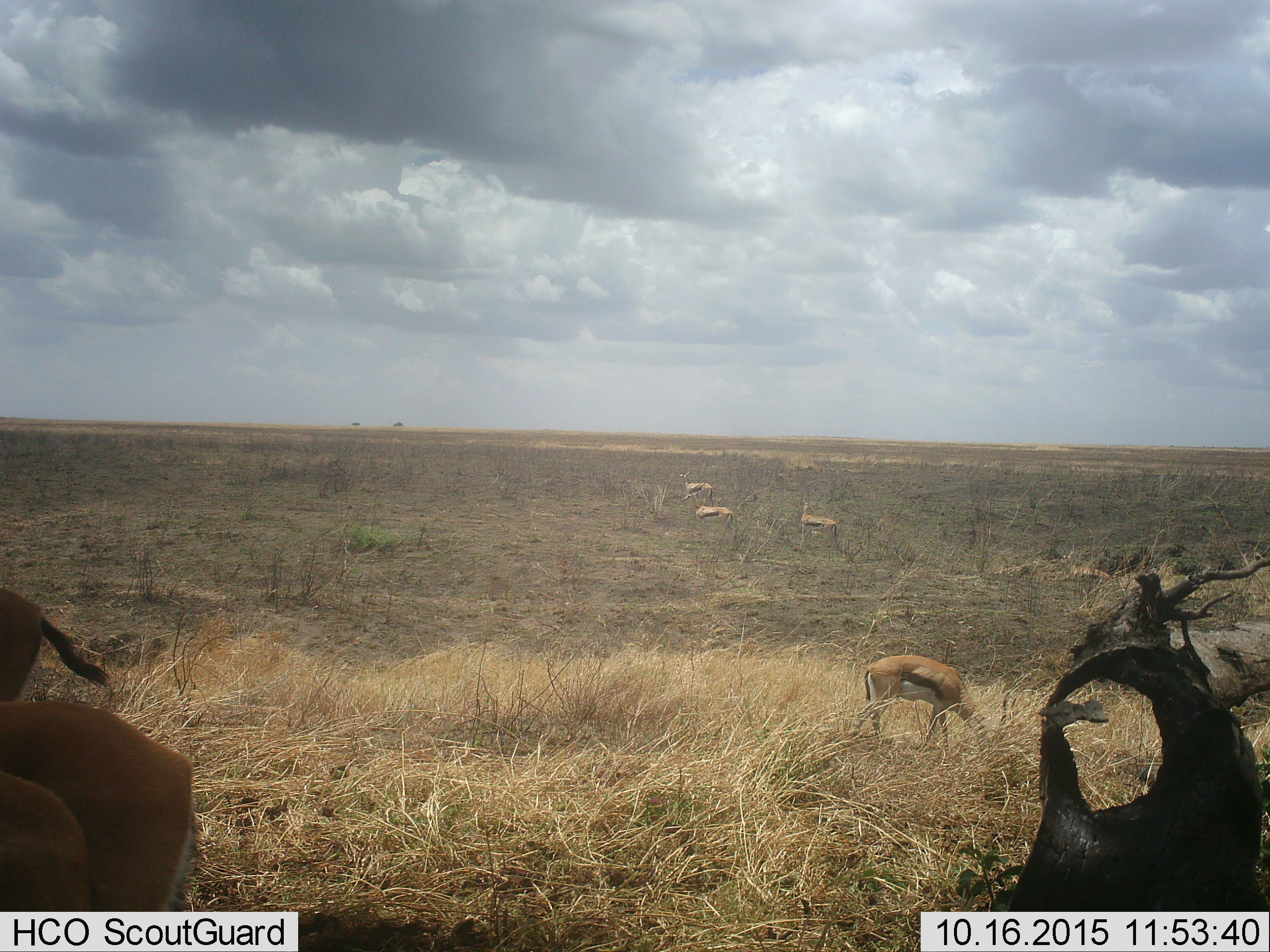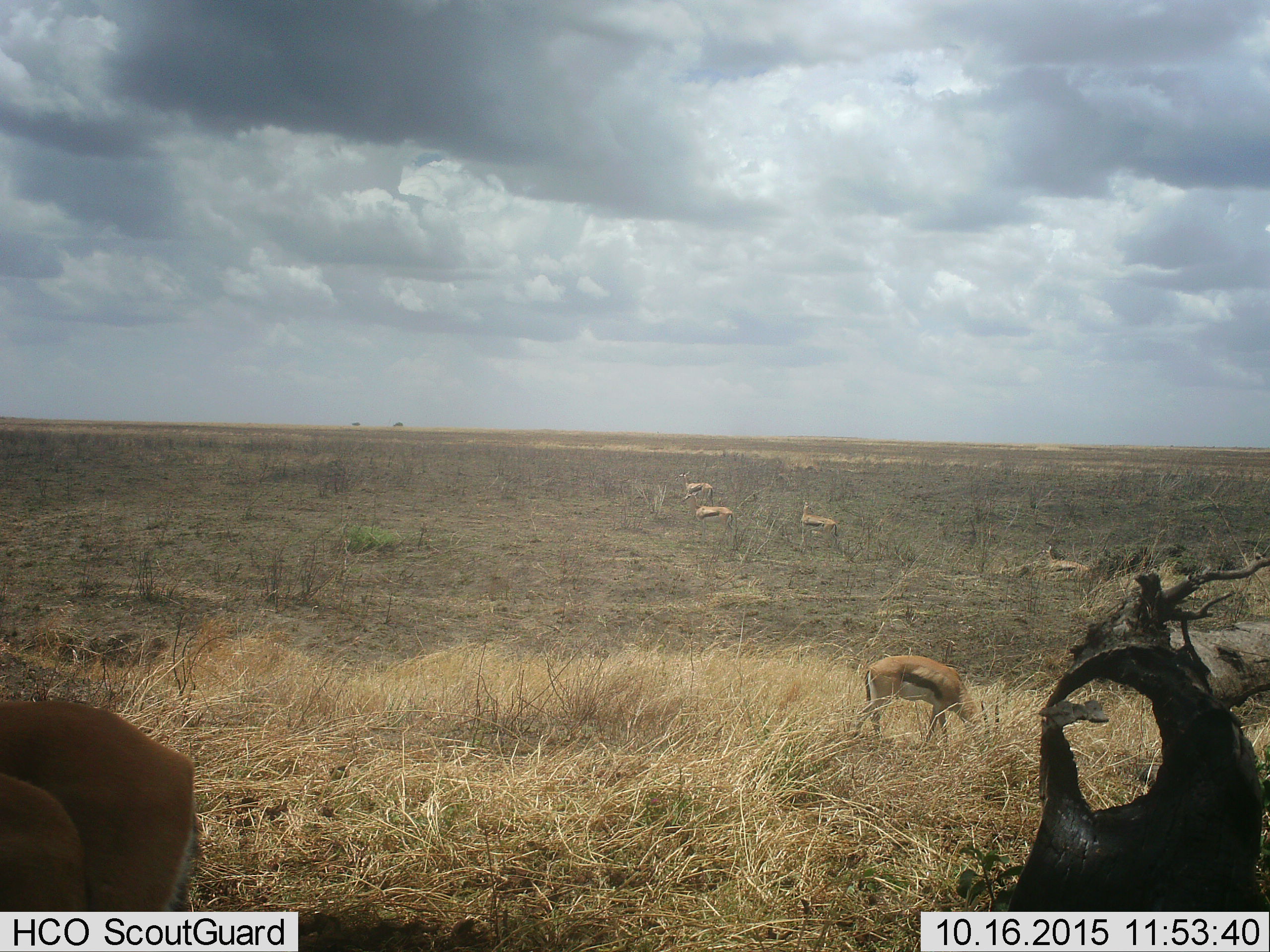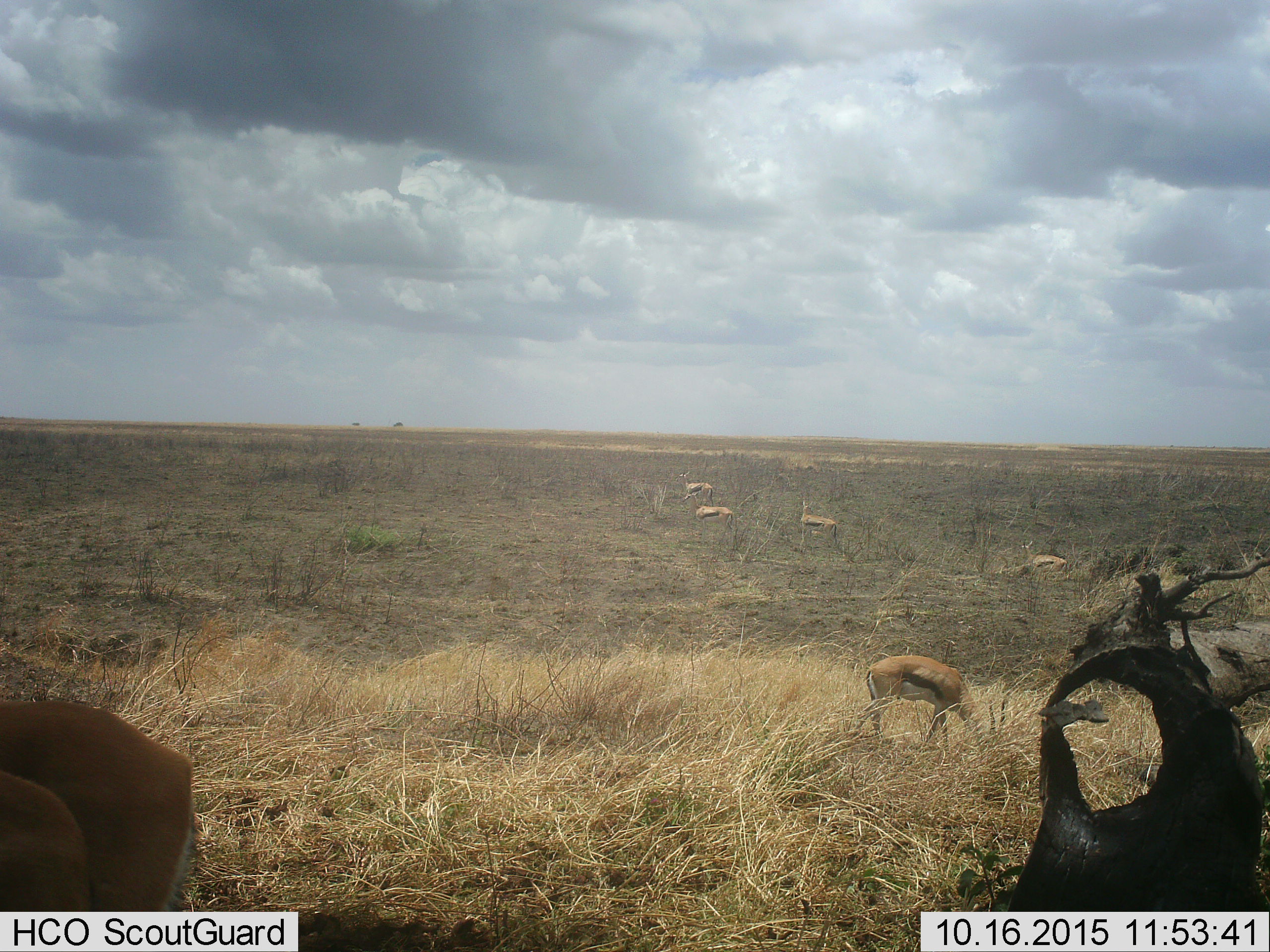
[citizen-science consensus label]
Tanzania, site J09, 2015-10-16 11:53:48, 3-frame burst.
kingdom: Animalia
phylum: Chordata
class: Mammalia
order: Artiodactyla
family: Bovidae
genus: Eudorcas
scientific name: Eudorcas thomsonii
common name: thomson's gazelle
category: gazellethomsons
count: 8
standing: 86%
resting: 14%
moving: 29%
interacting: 0%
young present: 0%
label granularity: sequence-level